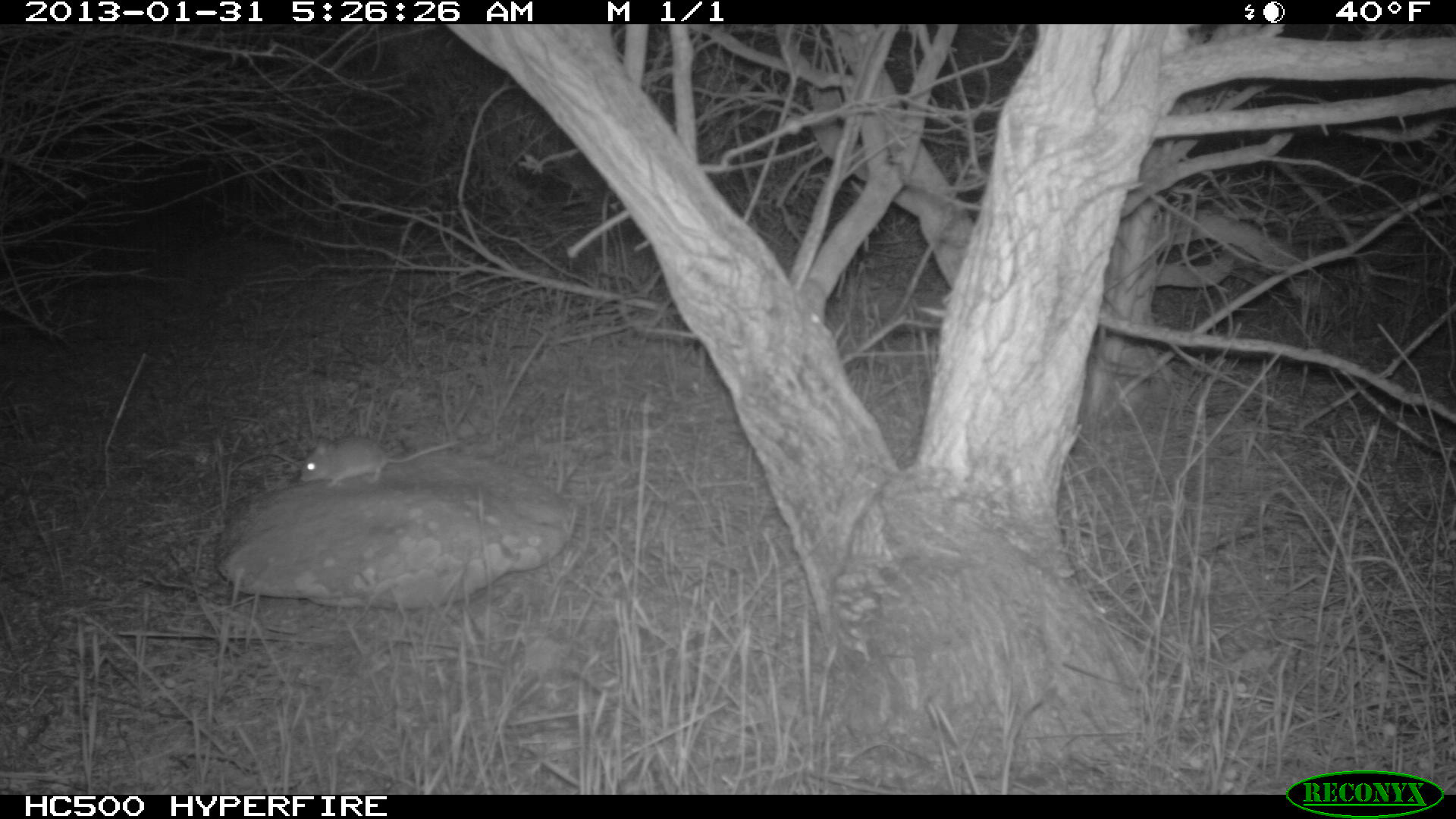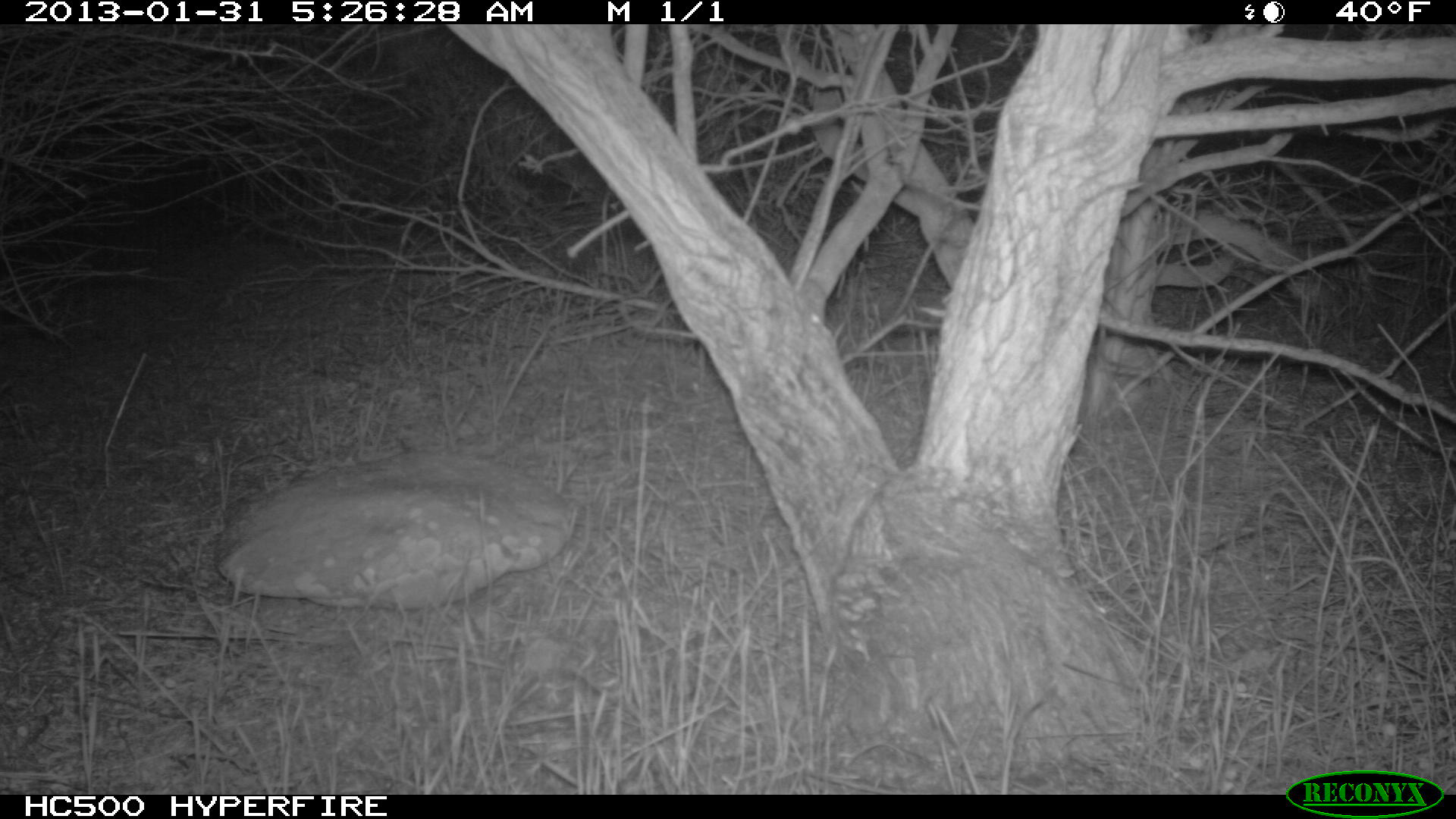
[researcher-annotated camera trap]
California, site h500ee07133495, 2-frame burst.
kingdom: Animalia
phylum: Chordata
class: Mammalia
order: Rodentia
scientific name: Rodentia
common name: rodent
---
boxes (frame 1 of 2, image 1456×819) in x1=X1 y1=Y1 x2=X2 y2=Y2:
rodent: x1=300 y1=436 x2=459 y2=488